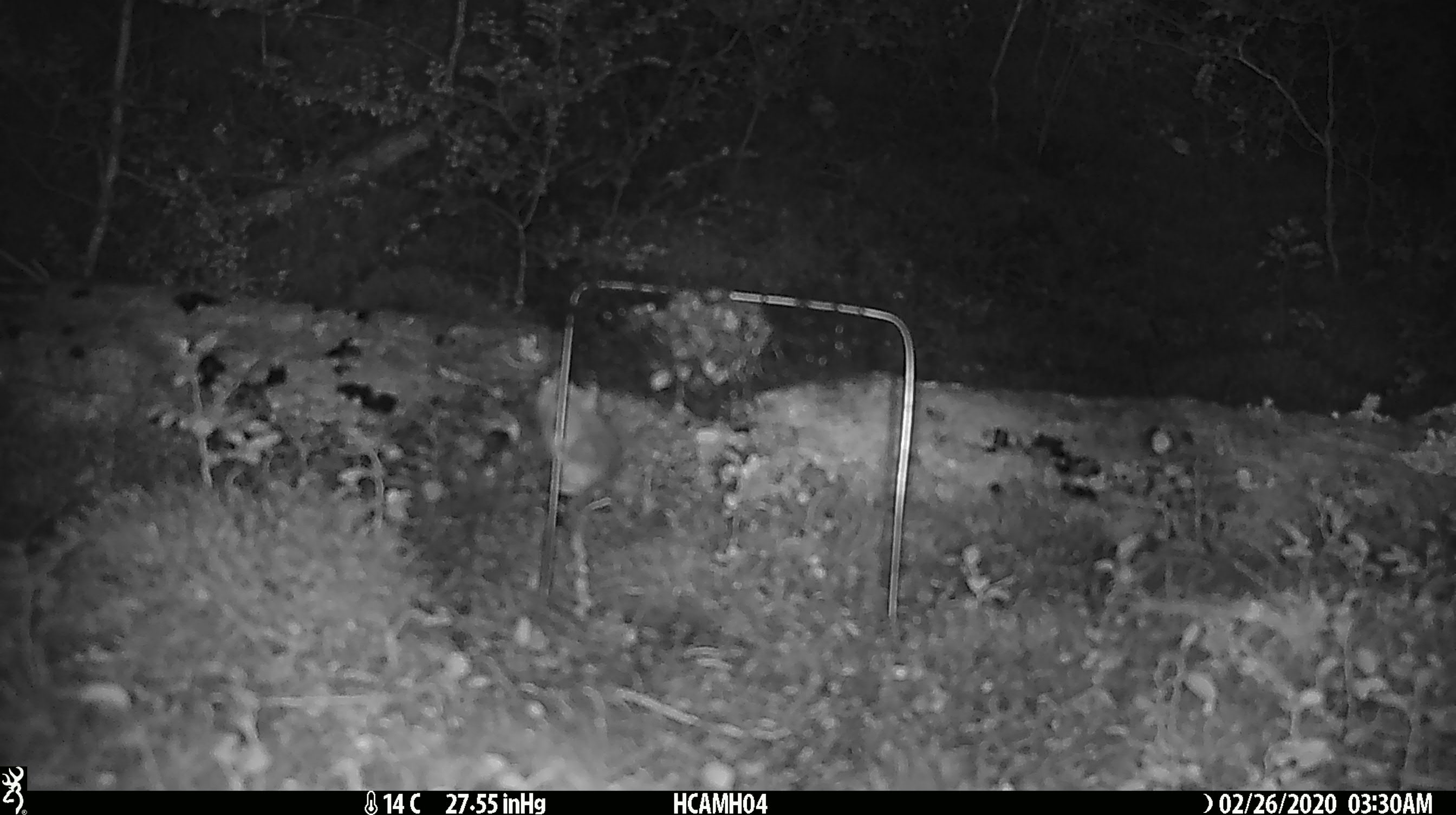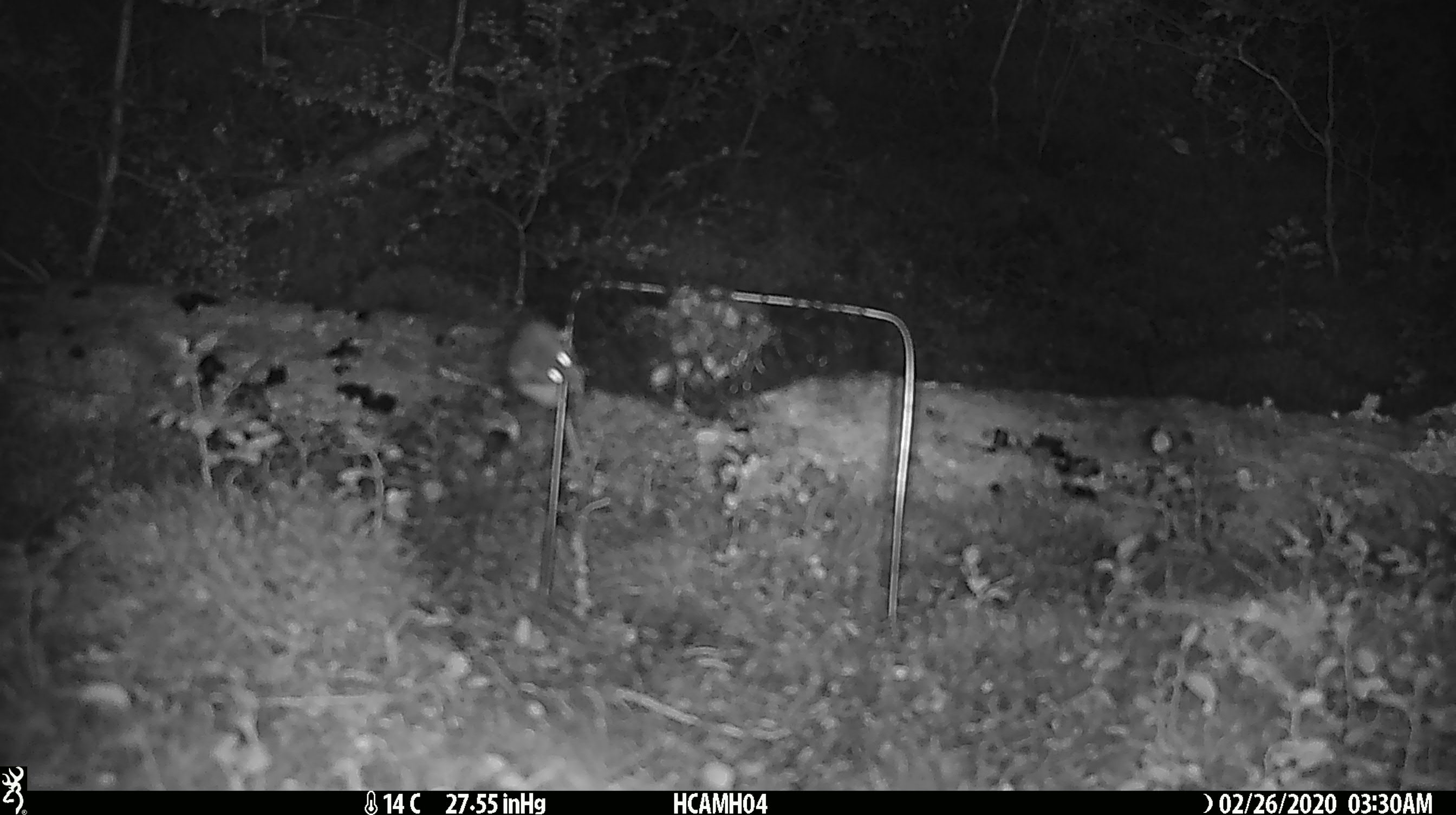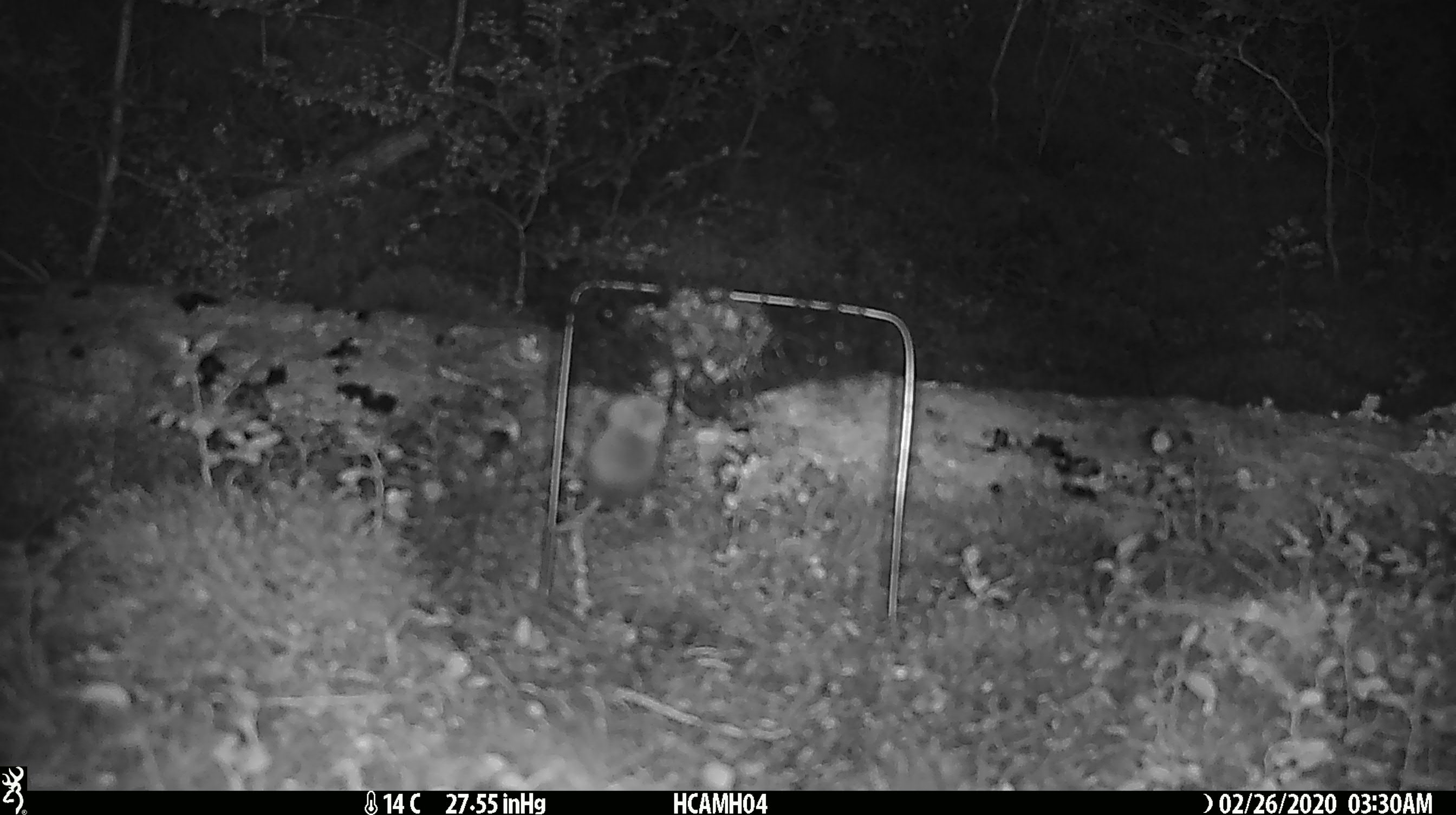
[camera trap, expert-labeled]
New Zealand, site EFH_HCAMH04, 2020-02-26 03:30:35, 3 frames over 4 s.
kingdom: Animalia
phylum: Chordata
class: Mammalia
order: Rodentia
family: Muridae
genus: Mus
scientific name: Mus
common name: mouse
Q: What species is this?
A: Mouse (Mus).